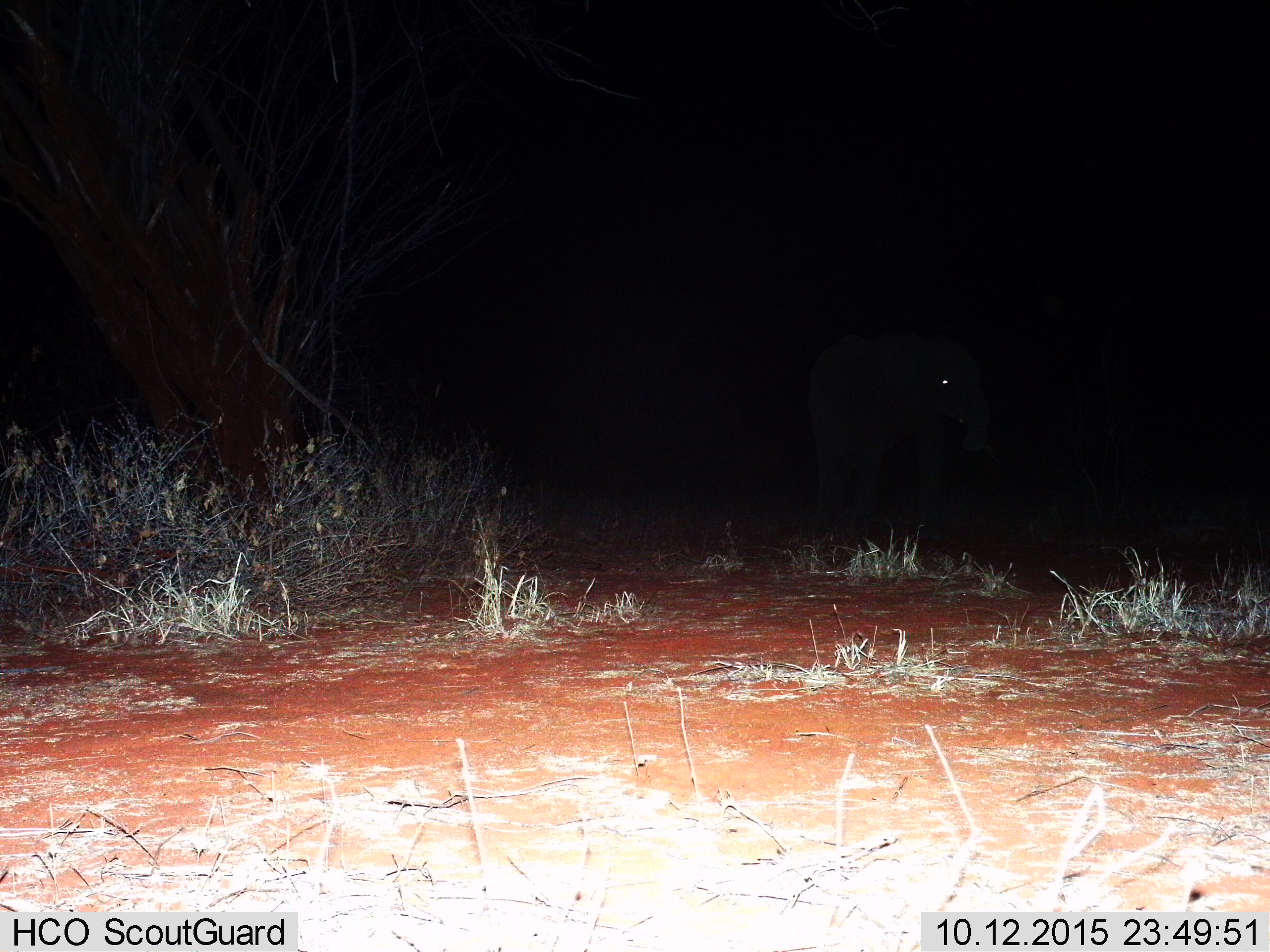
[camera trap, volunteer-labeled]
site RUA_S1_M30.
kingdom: Animalia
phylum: Chordata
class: Mammalia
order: Proboscidea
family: Elephantidae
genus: Loxodonta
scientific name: Loxodonta africana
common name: african bush elephant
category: elephant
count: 1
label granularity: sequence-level